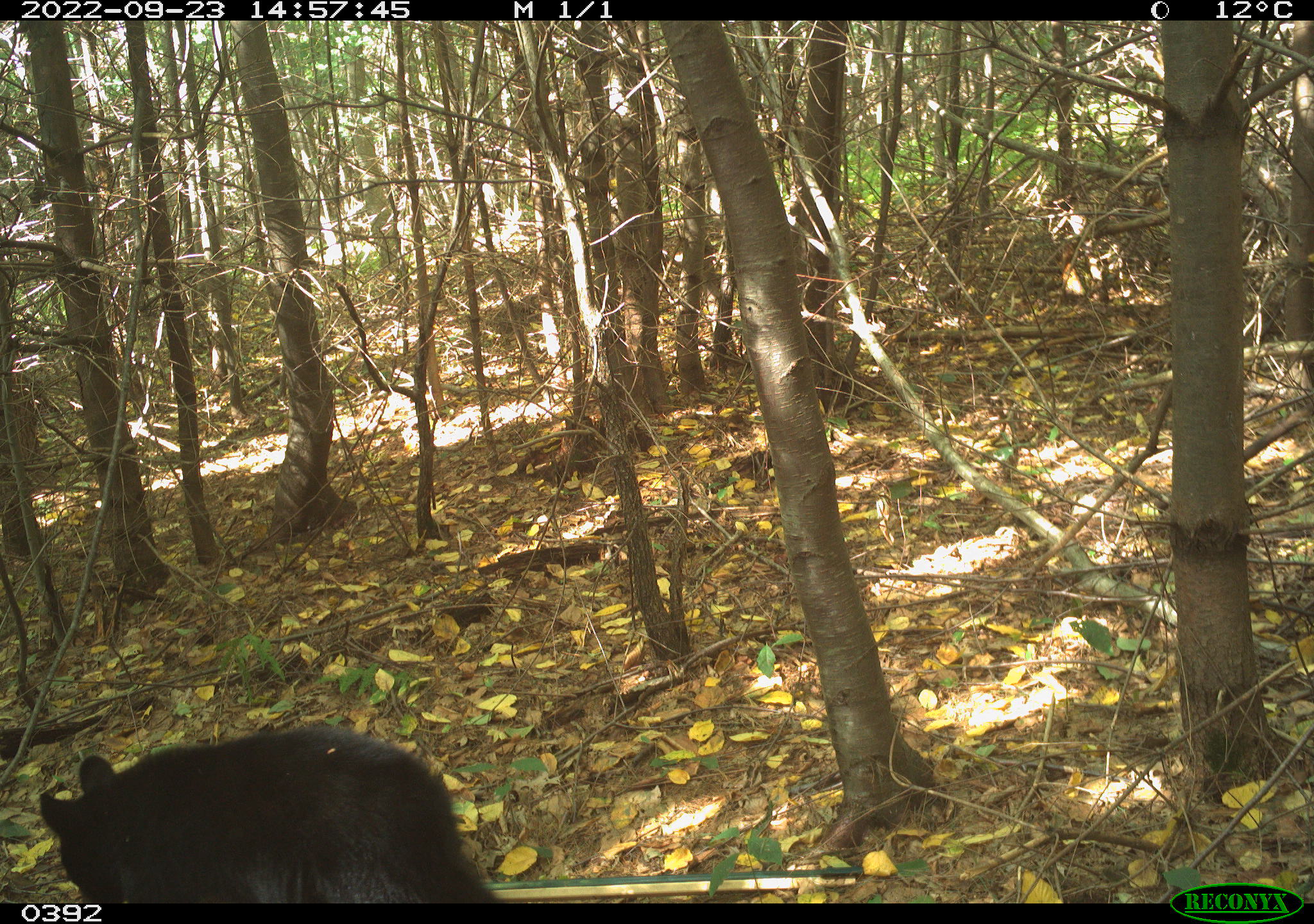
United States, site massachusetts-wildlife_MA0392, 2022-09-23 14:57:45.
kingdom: Animalia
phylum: Chordata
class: Mammalia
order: Carnivora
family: Ursidae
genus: Ursus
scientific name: Ursus americanus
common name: black bear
Black bear (Ursus americanus).